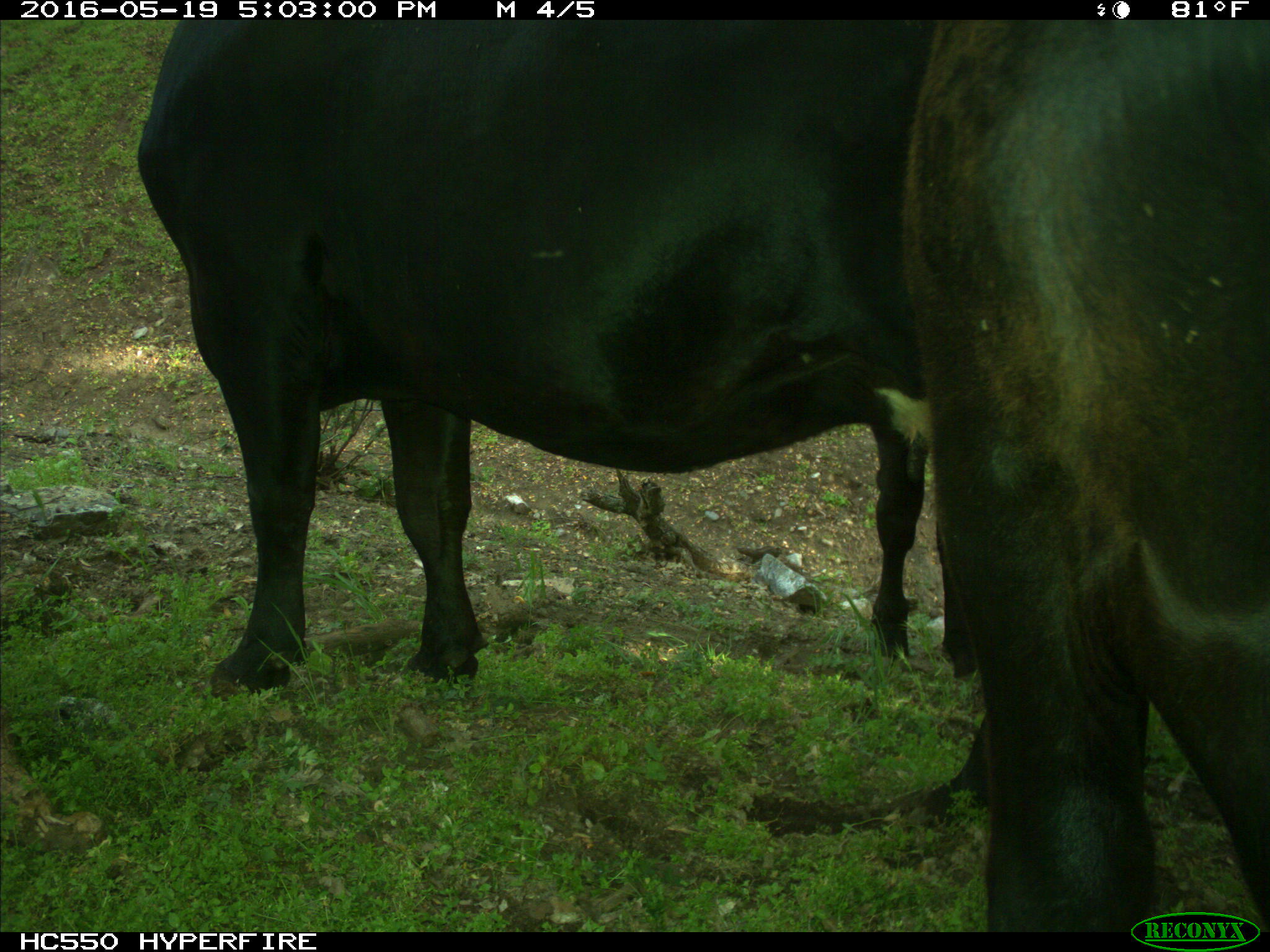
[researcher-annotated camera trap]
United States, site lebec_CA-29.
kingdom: Animalia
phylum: Chordata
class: Mammalia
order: Artiodactyla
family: Bovidae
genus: Bos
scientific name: Bos taurus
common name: domestic cow